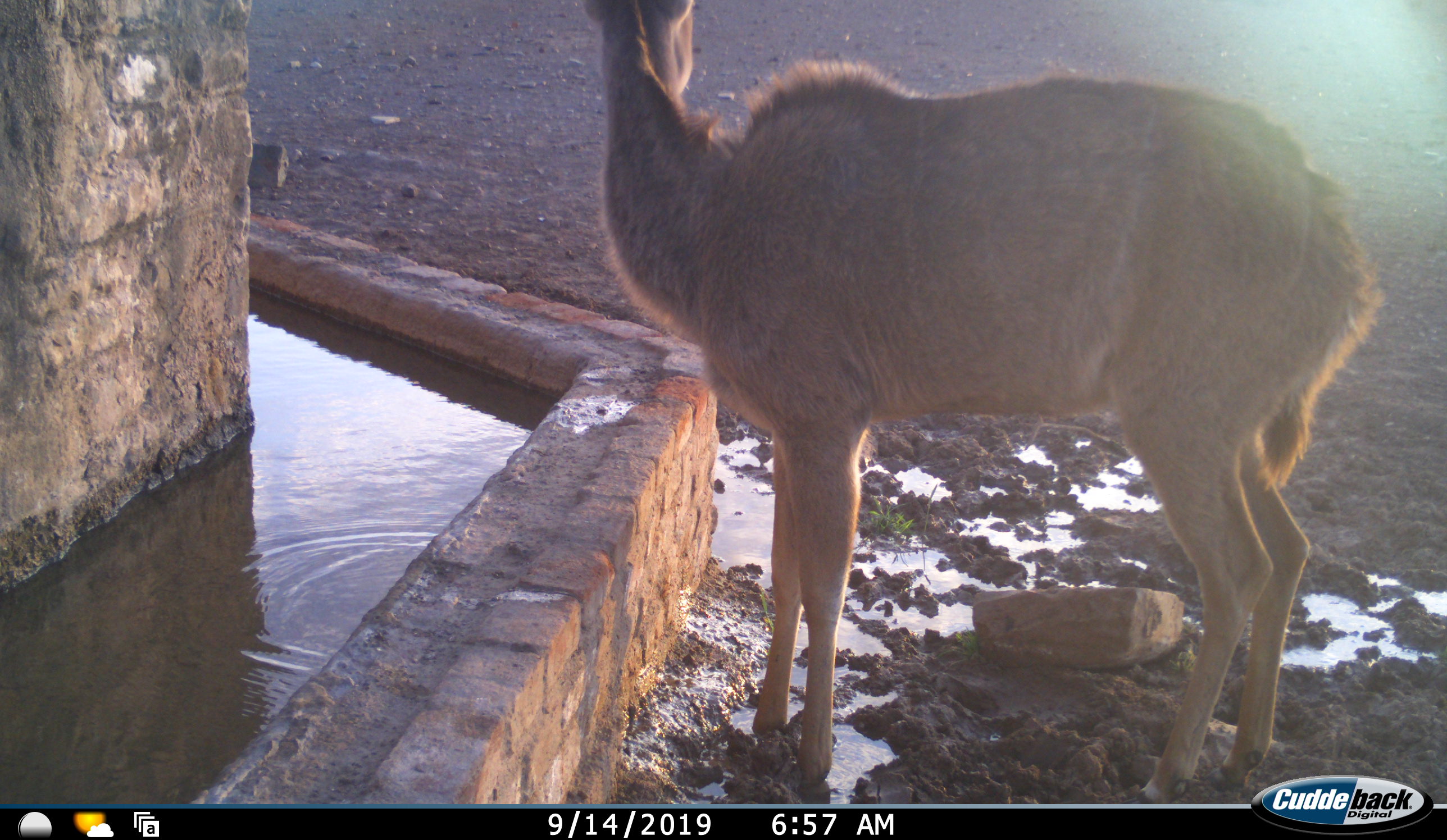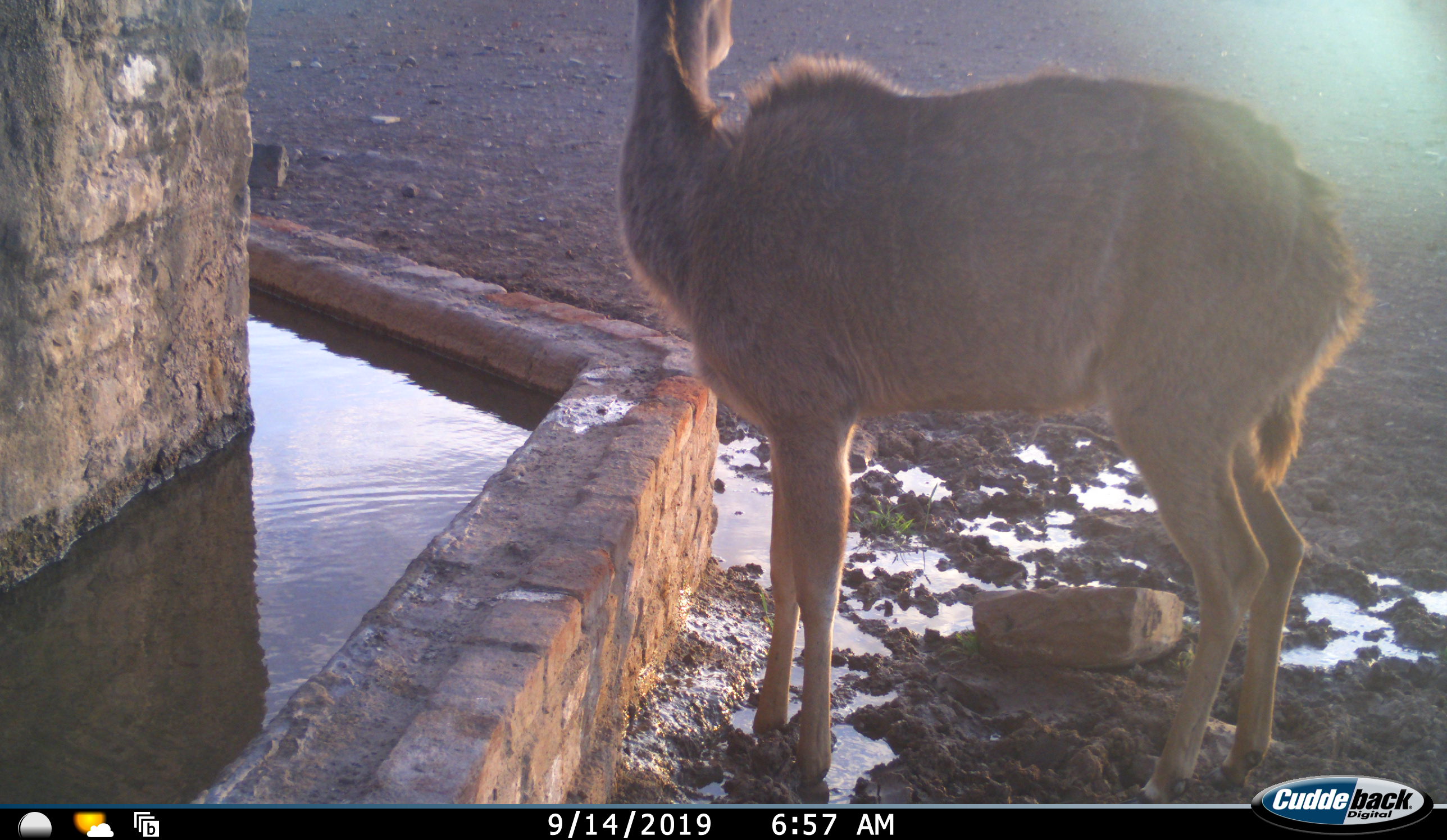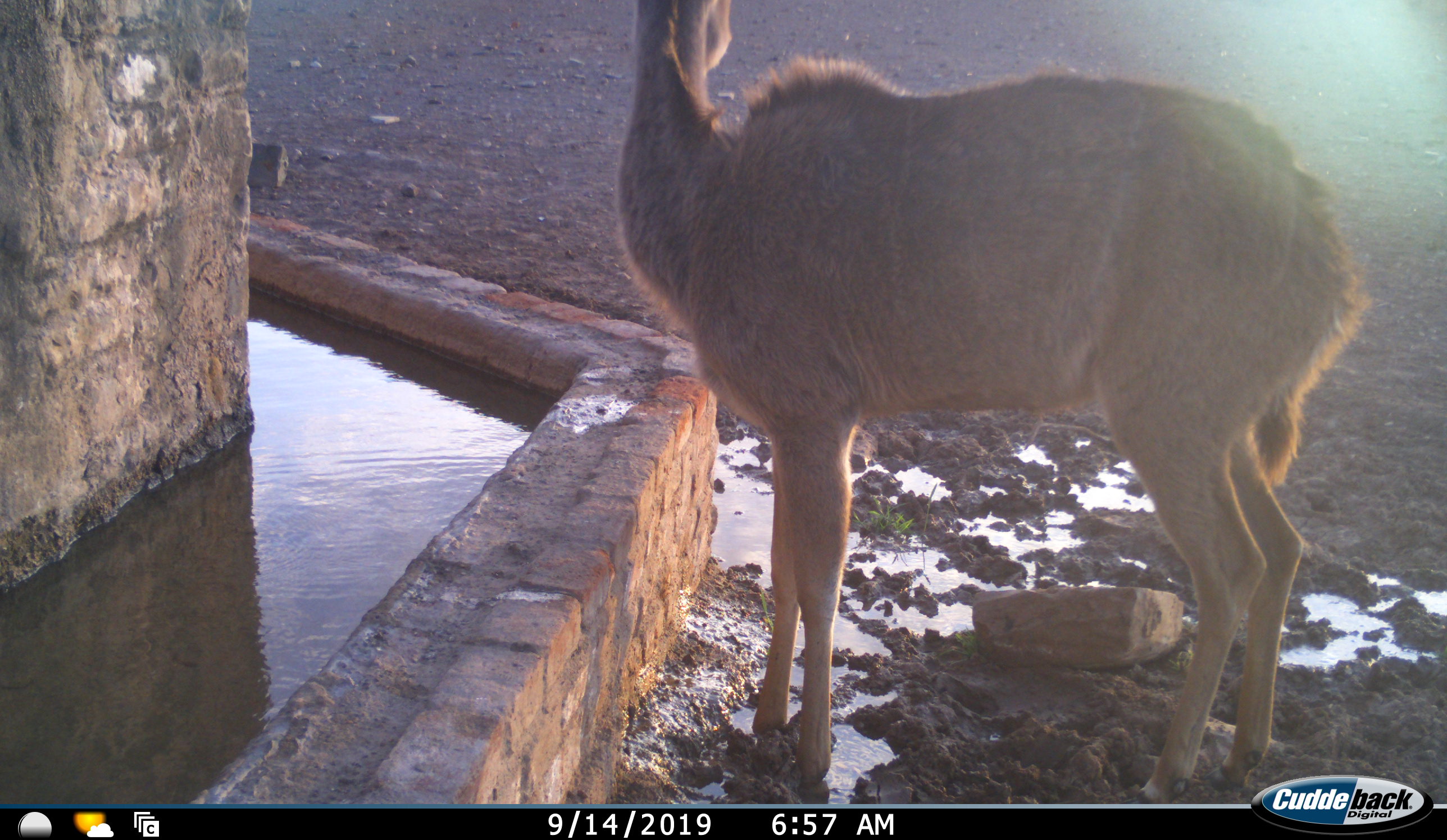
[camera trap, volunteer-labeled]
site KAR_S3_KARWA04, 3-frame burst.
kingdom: Animalia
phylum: Chordata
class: Mammalia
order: Artiodactyla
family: Bovidae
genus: Tragelaphus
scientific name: Tragelaphus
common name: kudu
Kudu (Tragelaphus), count 1. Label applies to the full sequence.